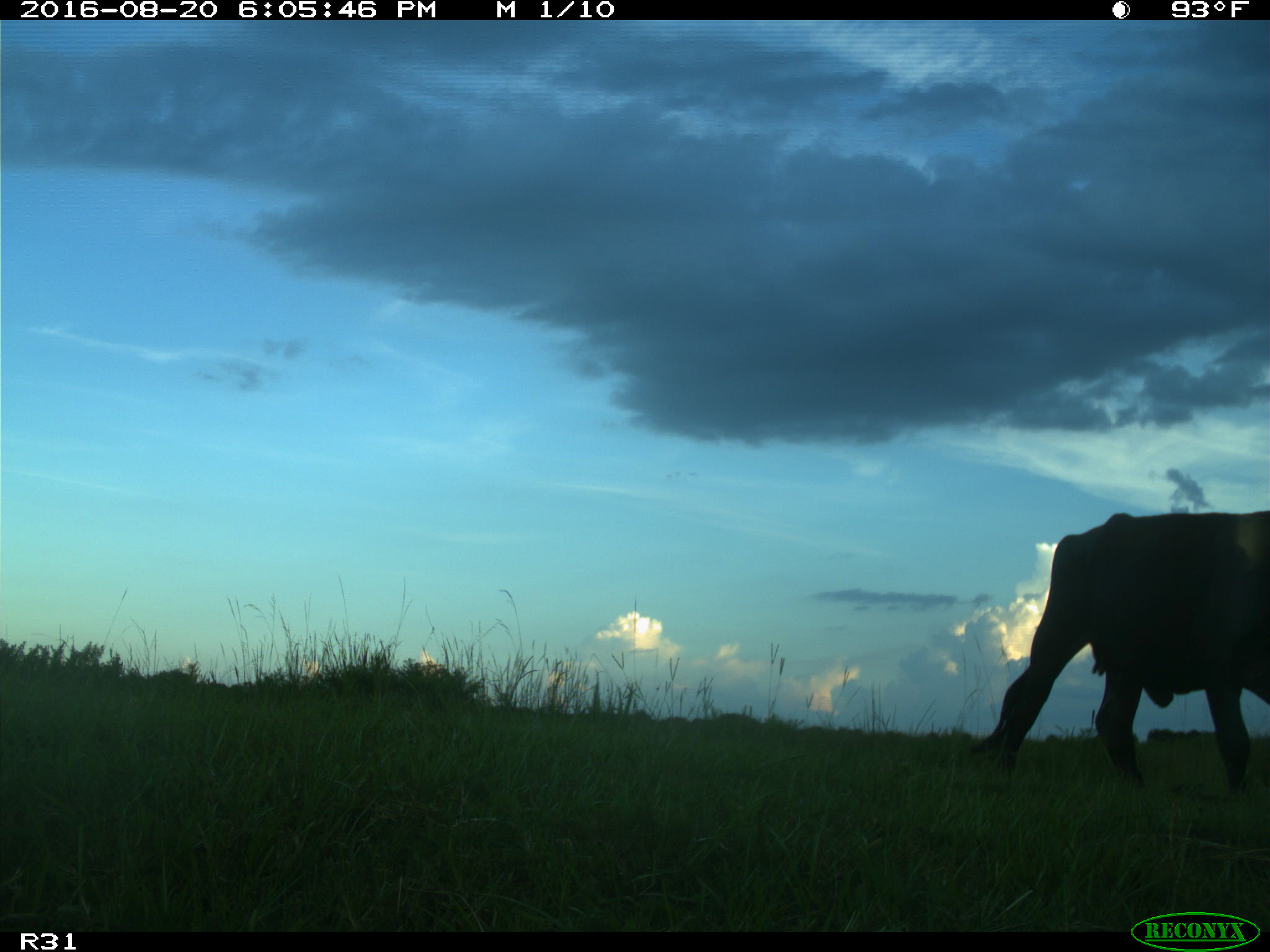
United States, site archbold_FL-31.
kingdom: Animalia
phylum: Chordata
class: Mammalia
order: Artiodactyla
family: Bovidae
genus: Bos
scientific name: Bos taurus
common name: domestic cow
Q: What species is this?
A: Bos taurus (domestic cow).